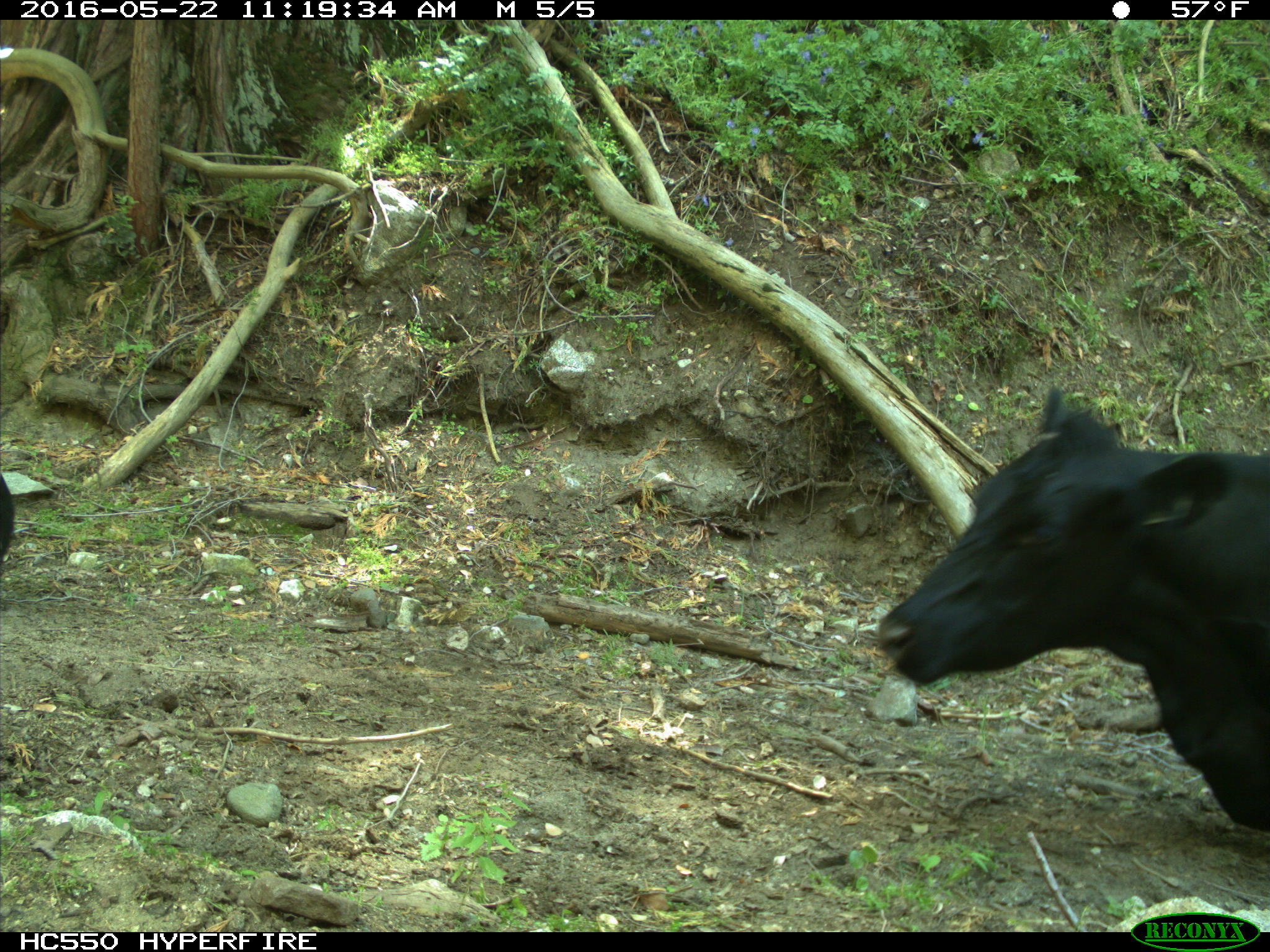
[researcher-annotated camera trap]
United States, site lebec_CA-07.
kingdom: Animalia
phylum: Chordata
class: Mammalia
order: Artiodactyla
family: Bovidae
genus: Bos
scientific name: Bos taurus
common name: domestic cow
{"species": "Bos taurus (domestic cow)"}